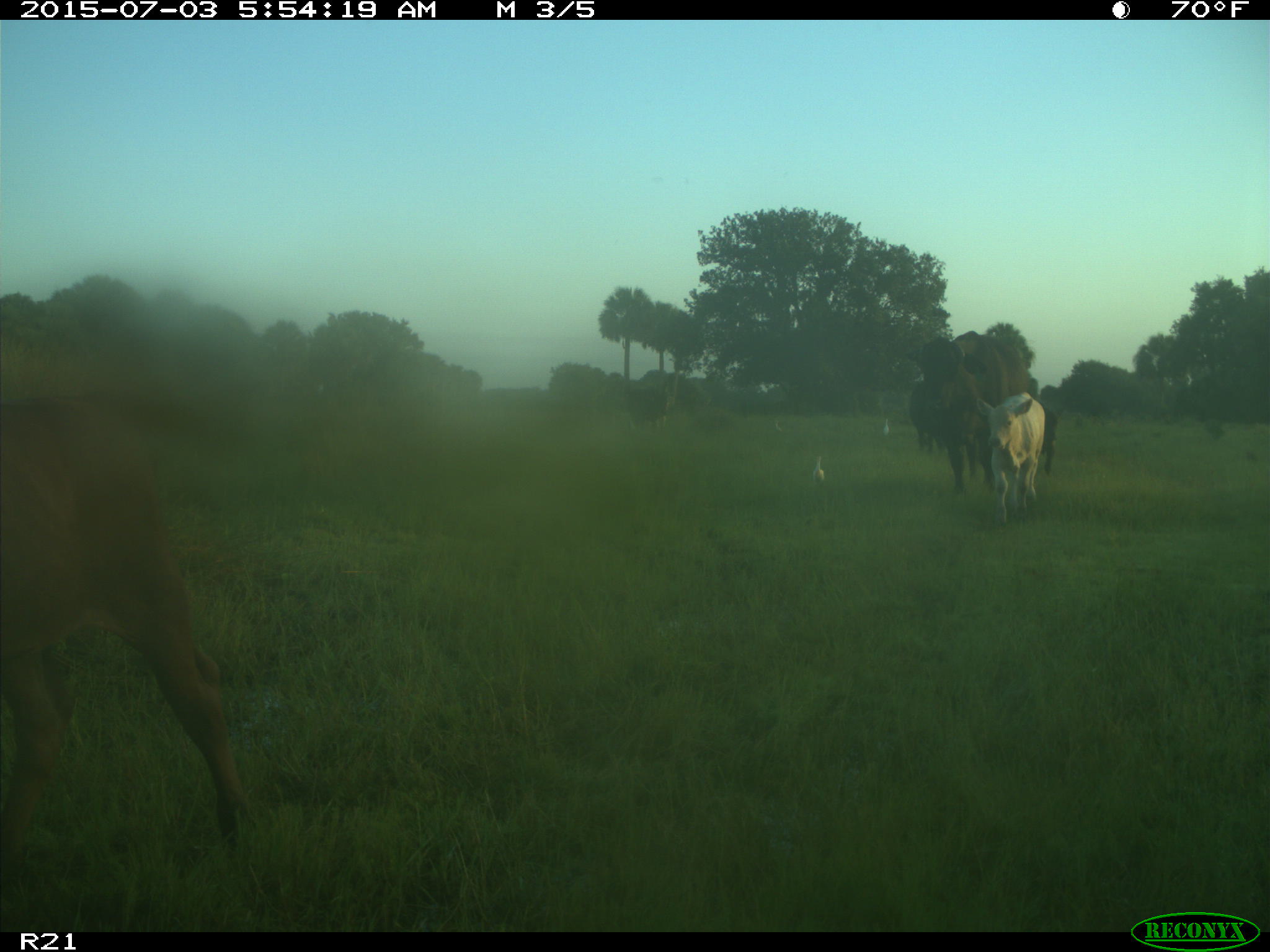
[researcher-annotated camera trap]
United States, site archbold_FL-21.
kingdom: Animalia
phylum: Chordata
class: Mammalia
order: Artiodactyla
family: Bovidae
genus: Bos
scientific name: Bos taurus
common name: domestic cow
Bos taurus (domestic cow).